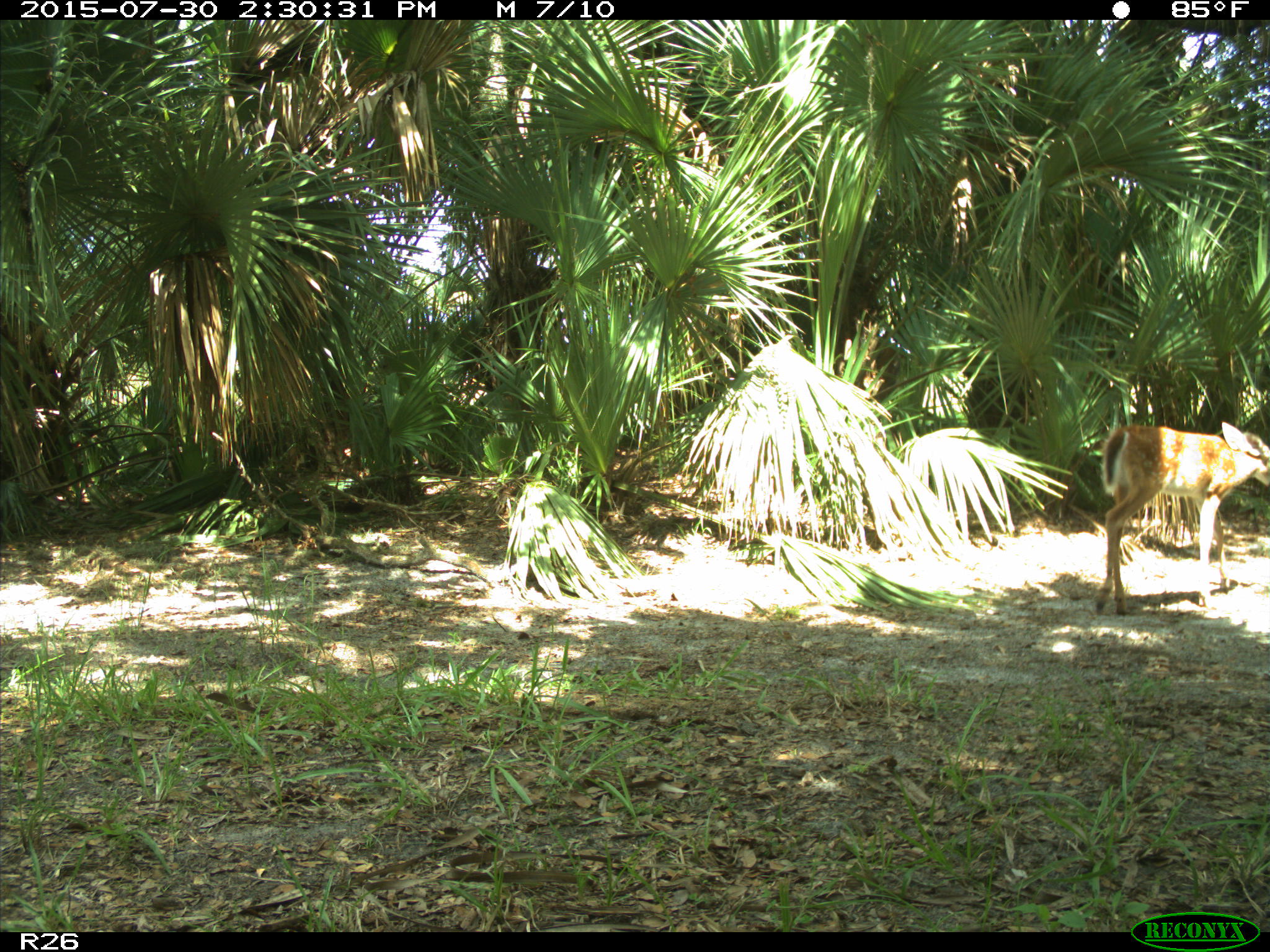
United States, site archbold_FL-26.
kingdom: Animalia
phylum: Chordata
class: Mammalia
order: Artiodactyla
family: Cervidae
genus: Odocoileus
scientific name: Odocoileus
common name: deer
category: unidentified deer